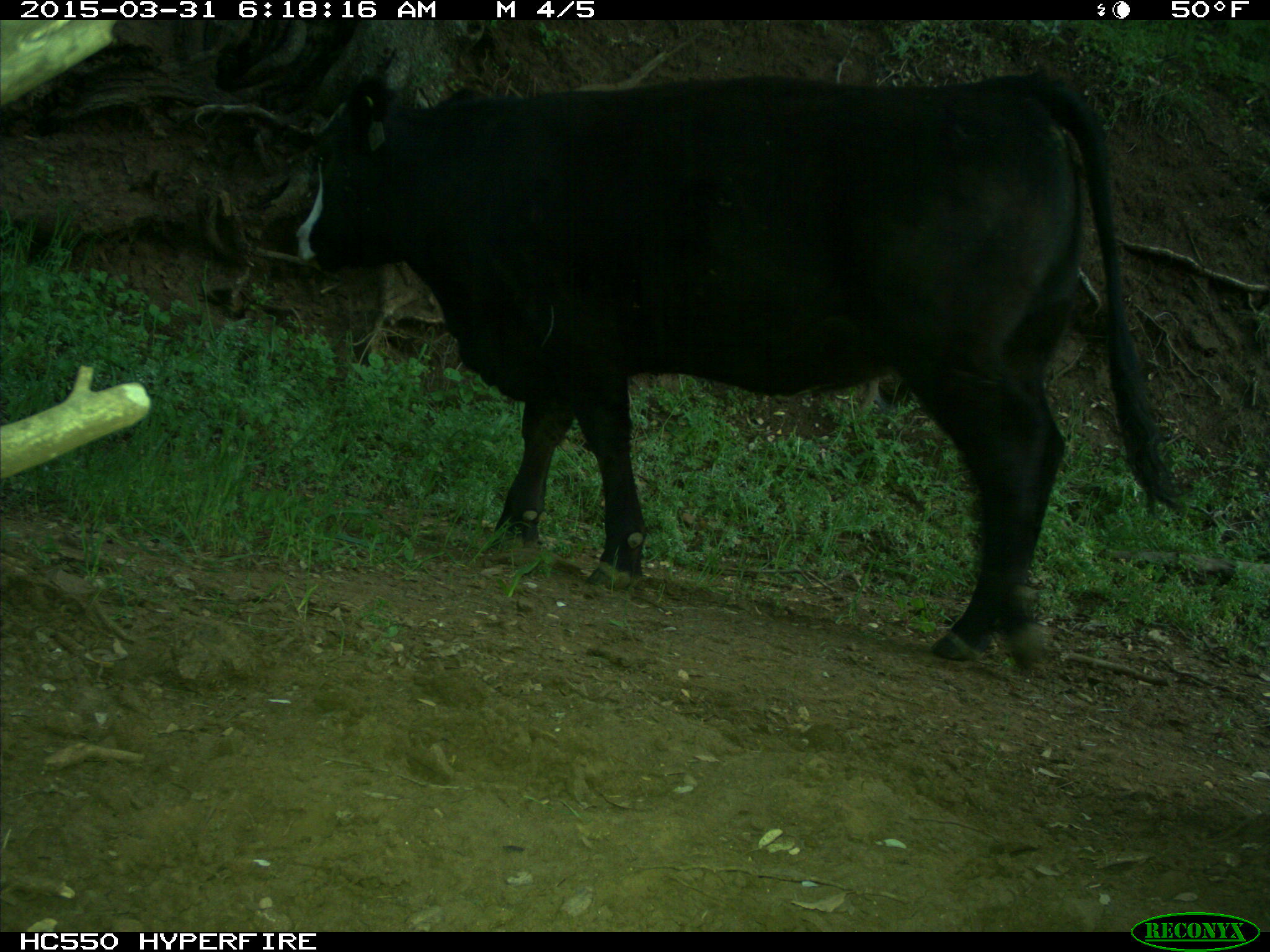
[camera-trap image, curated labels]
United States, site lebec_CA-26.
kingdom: Animalia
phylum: Chordata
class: Mammalia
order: Artiodactyla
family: Bovidae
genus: Bos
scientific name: Bos taurus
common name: domestic cow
Bos taurus (domestic cow).